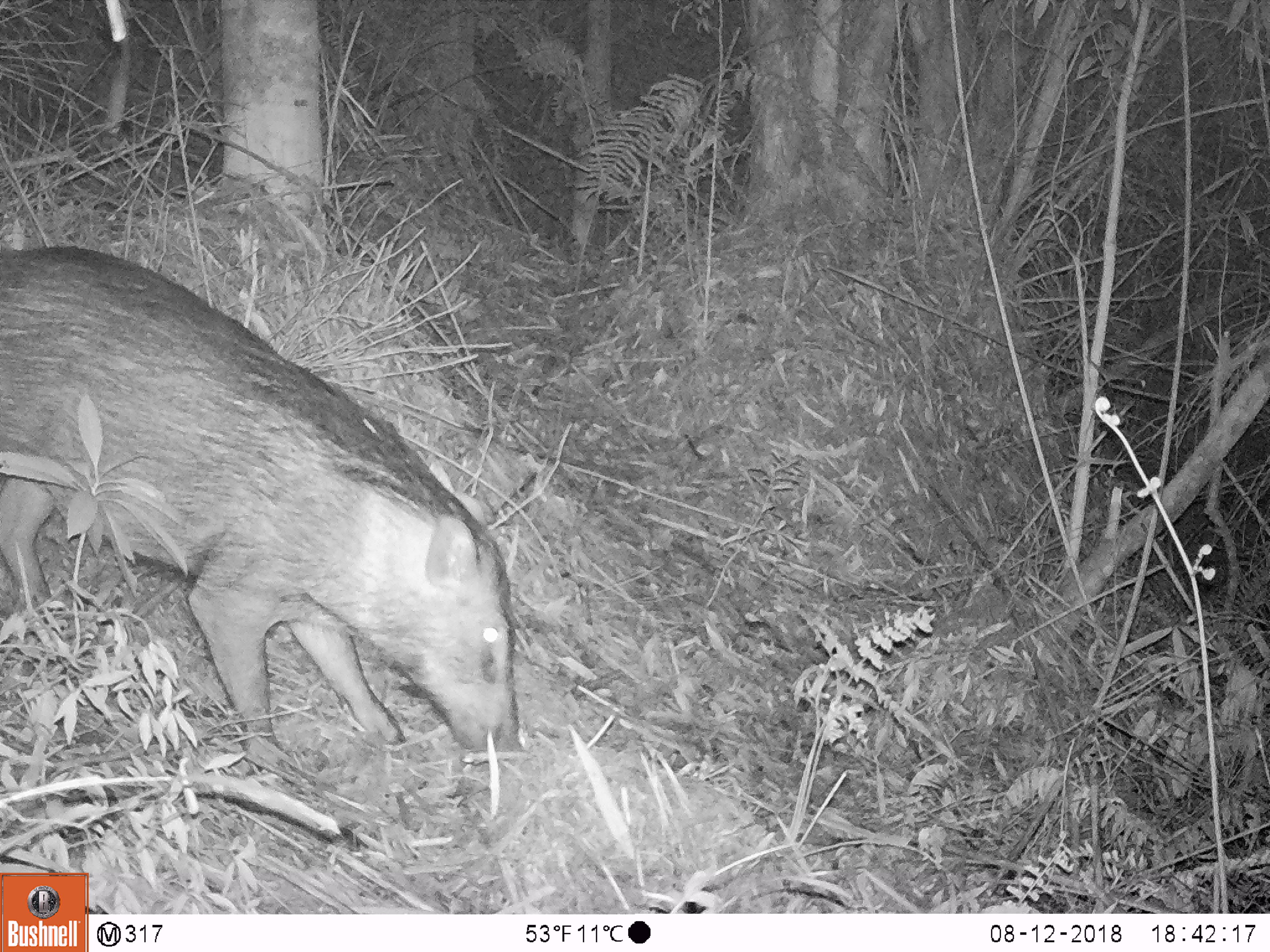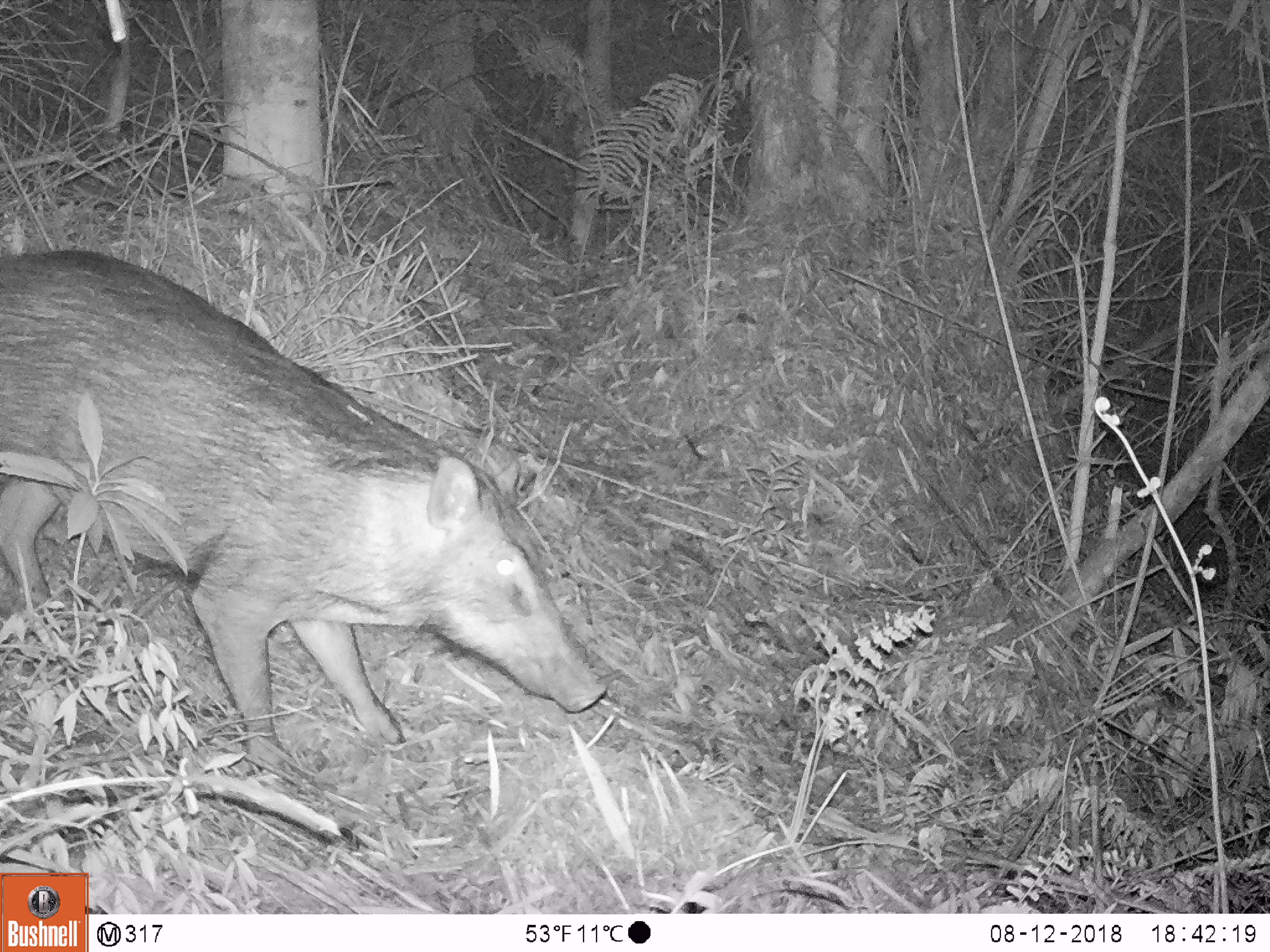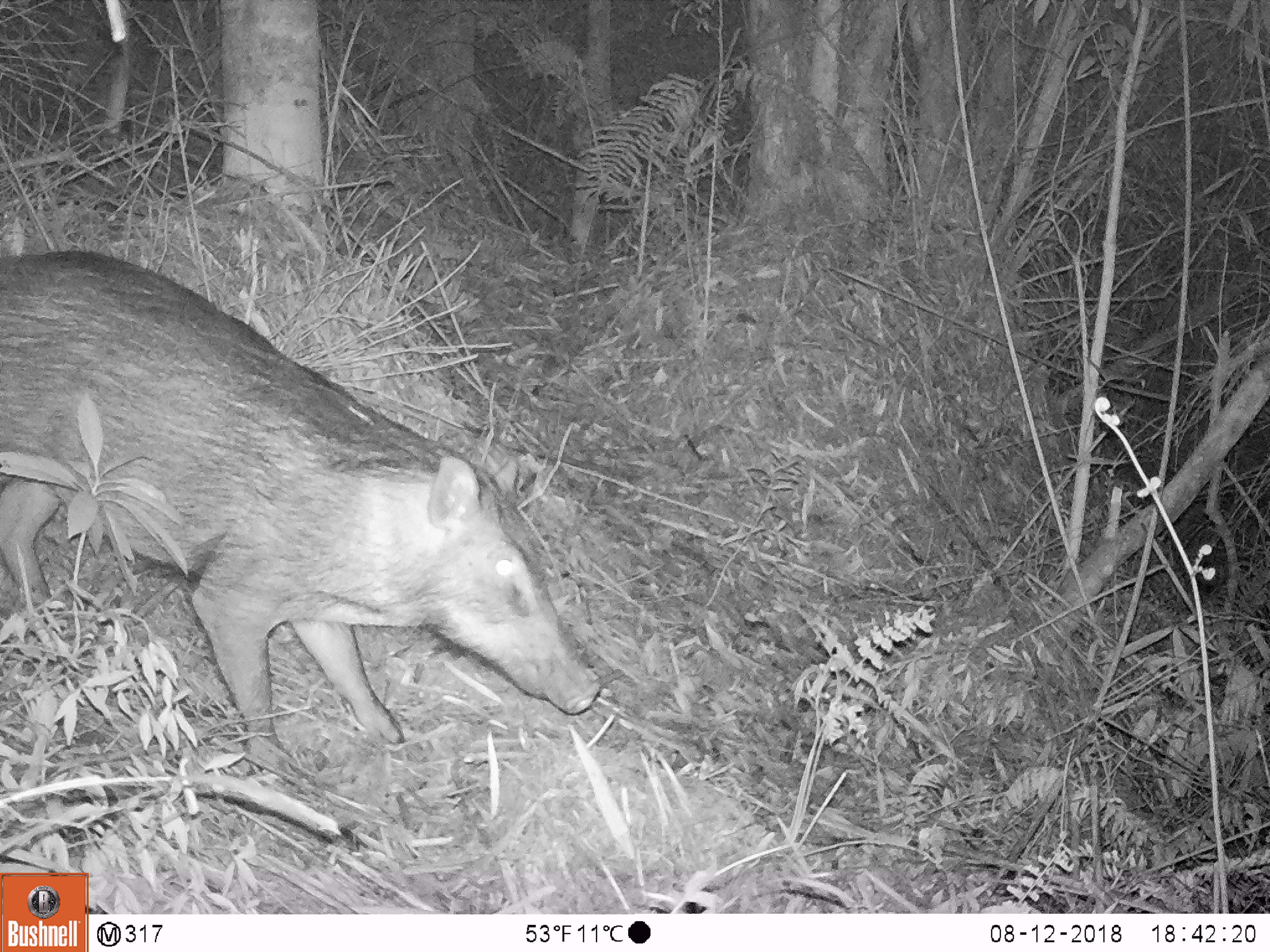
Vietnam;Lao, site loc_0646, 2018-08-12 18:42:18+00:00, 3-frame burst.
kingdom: Animalia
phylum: Chordata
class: Mammalia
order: Artiodactyla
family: Suidae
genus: Sus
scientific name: Sus scrofa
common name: eurasian wild pig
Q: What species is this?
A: Eurasian wild pig (Sus scrofa).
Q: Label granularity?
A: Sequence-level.